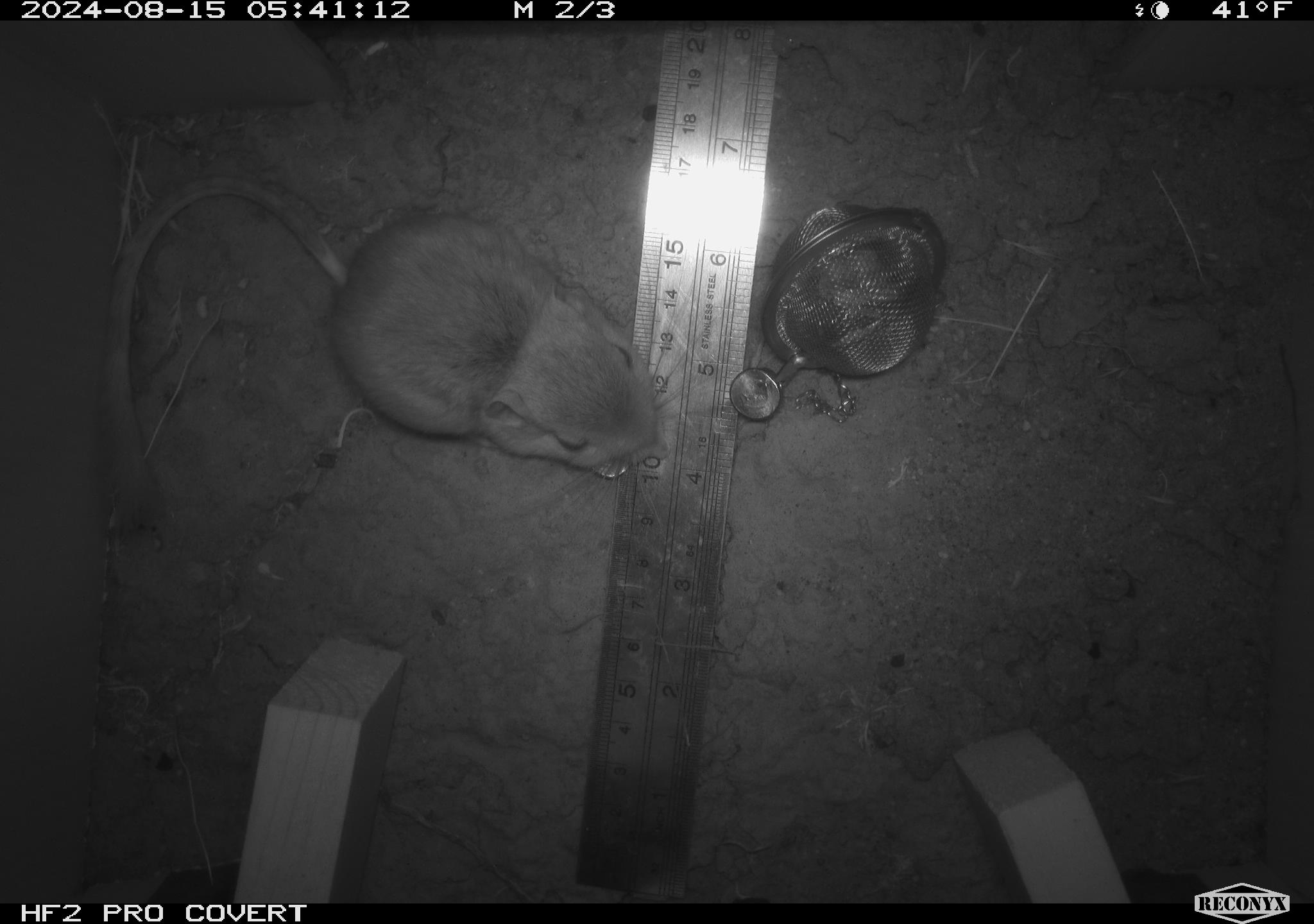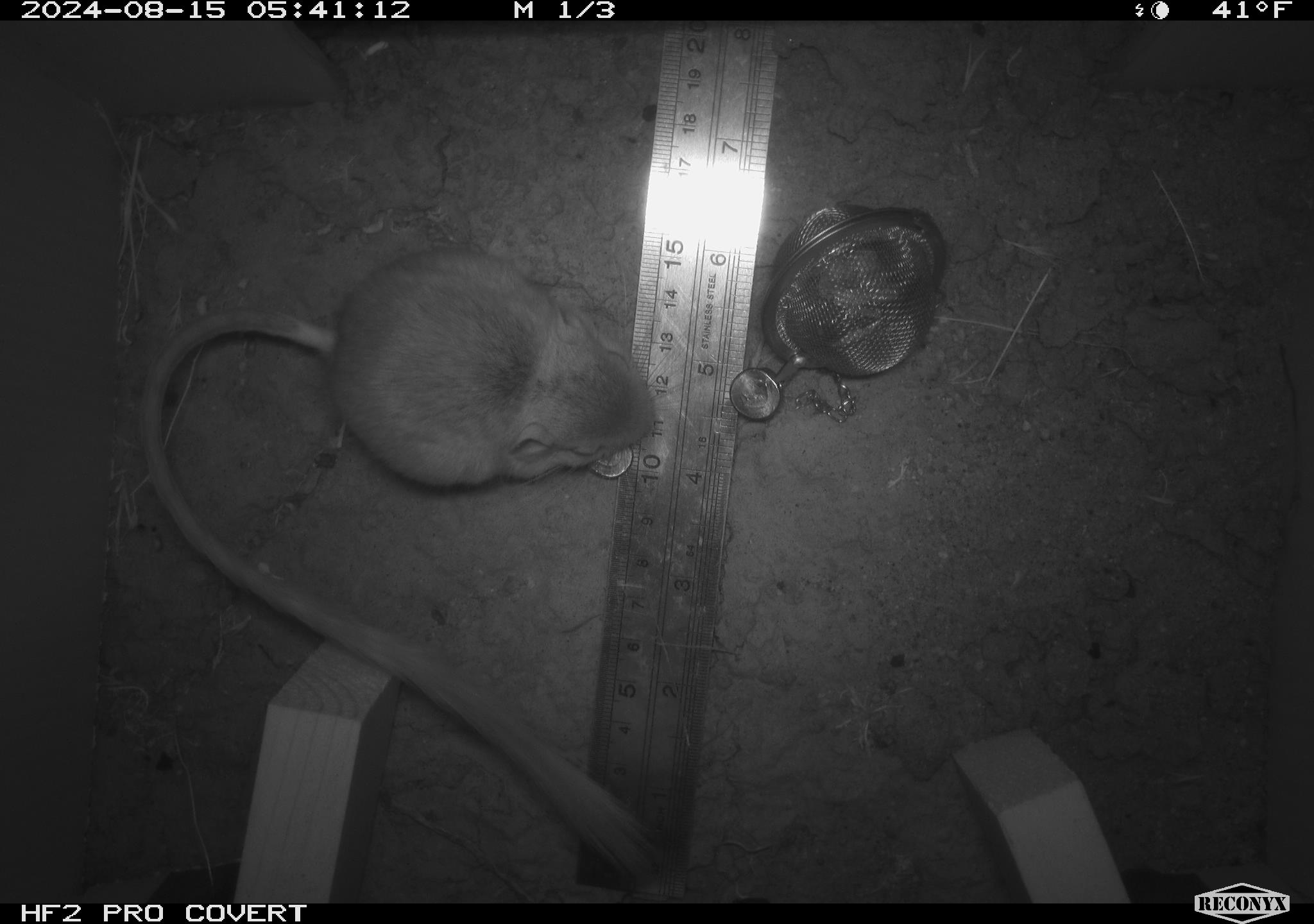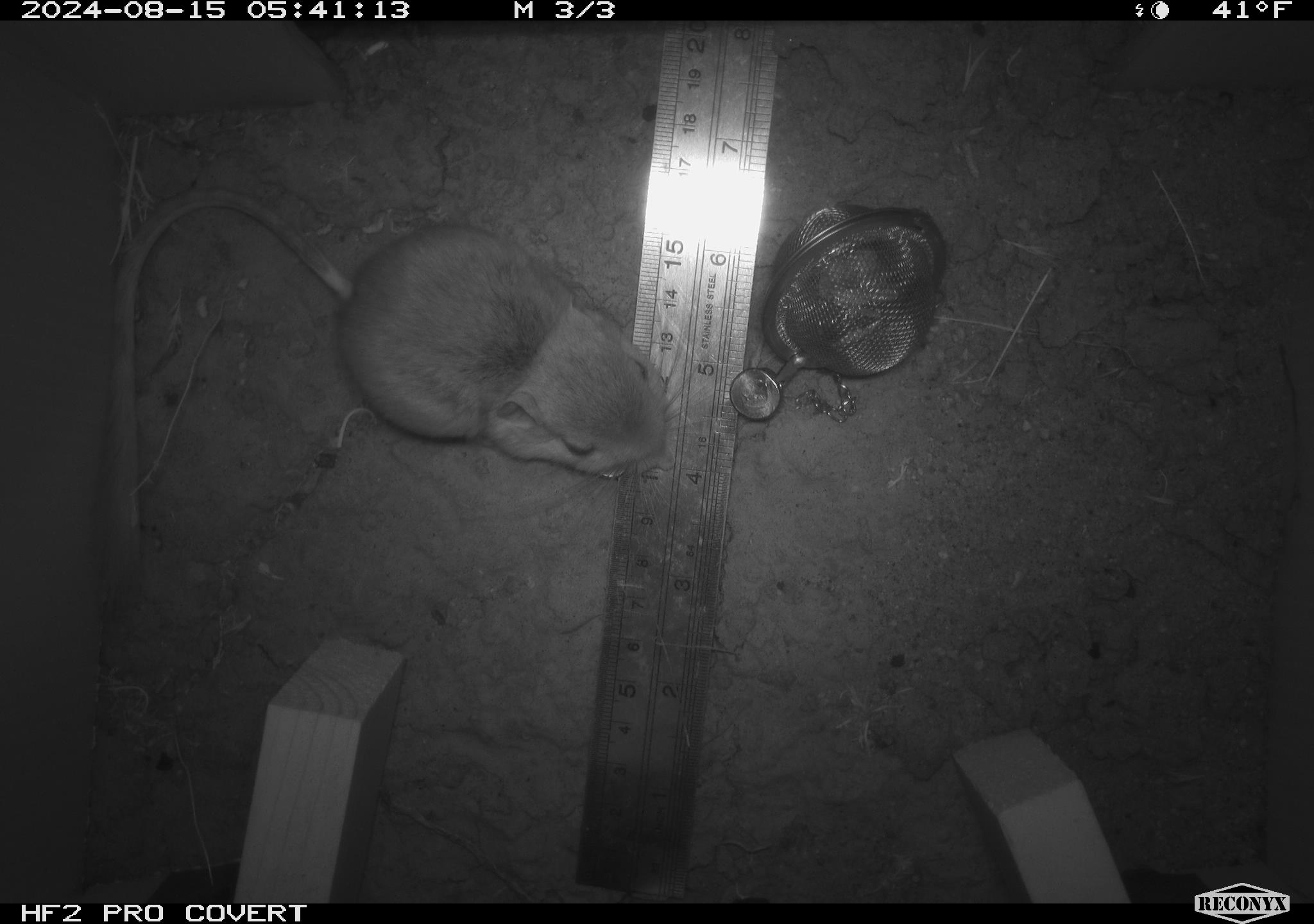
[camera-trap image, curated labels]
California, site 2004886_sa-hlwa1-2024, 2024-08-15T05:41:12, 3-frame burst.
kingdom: Animalia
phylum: Chordata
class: Mammalia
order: Rodentia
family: Heteromyidae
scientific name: Heteromyidae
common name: kangaroo rats and pocket mice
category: heteromyidae family